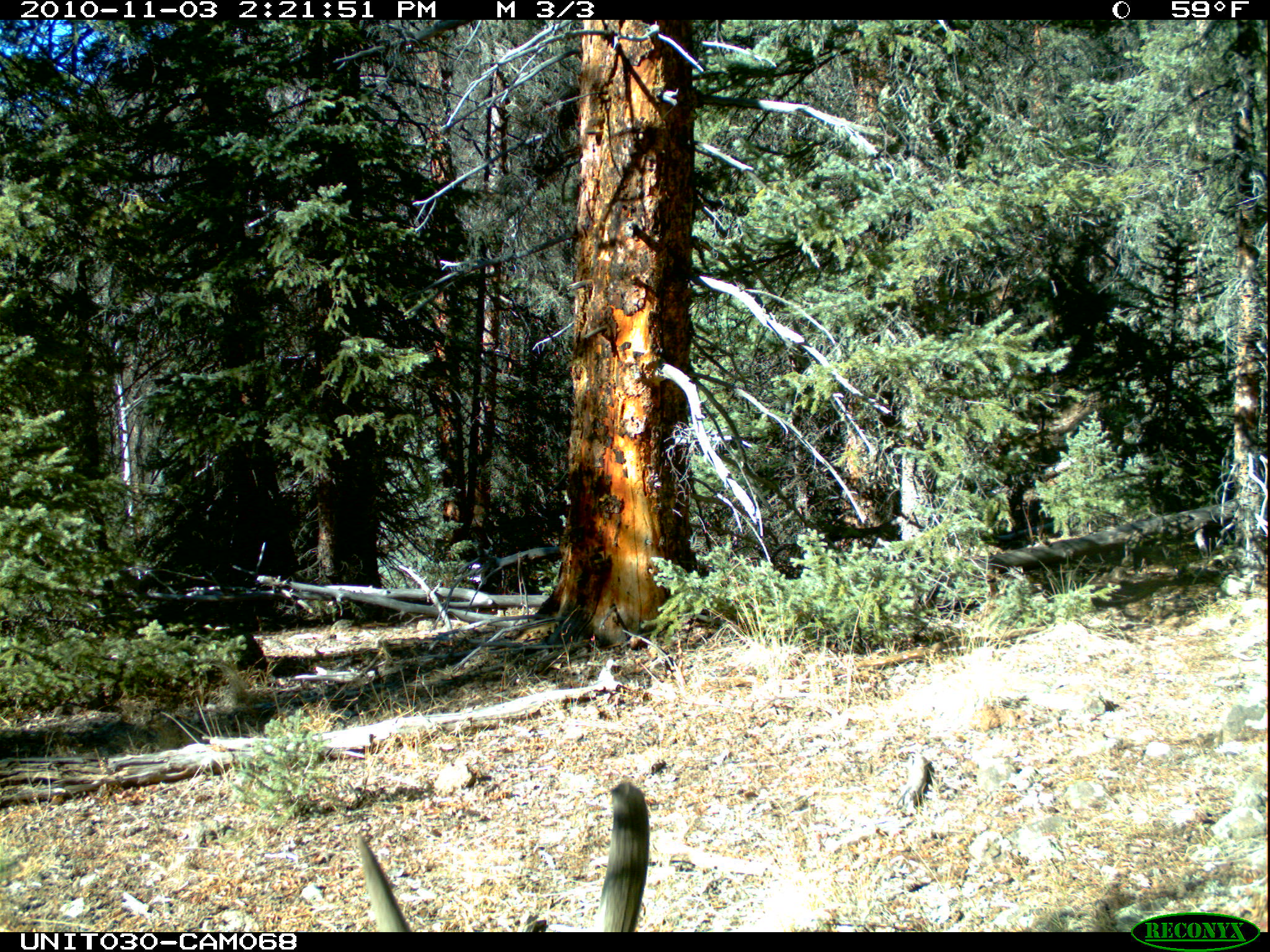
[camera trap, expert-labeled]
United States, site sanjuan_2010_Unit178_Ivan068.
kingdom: Animalia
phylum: Chordata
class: Mammalia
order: Artiodactyla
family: Cervidae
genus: Cervus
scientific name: Cervus elaphus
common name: red deer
Cervus elaphus (red deer).